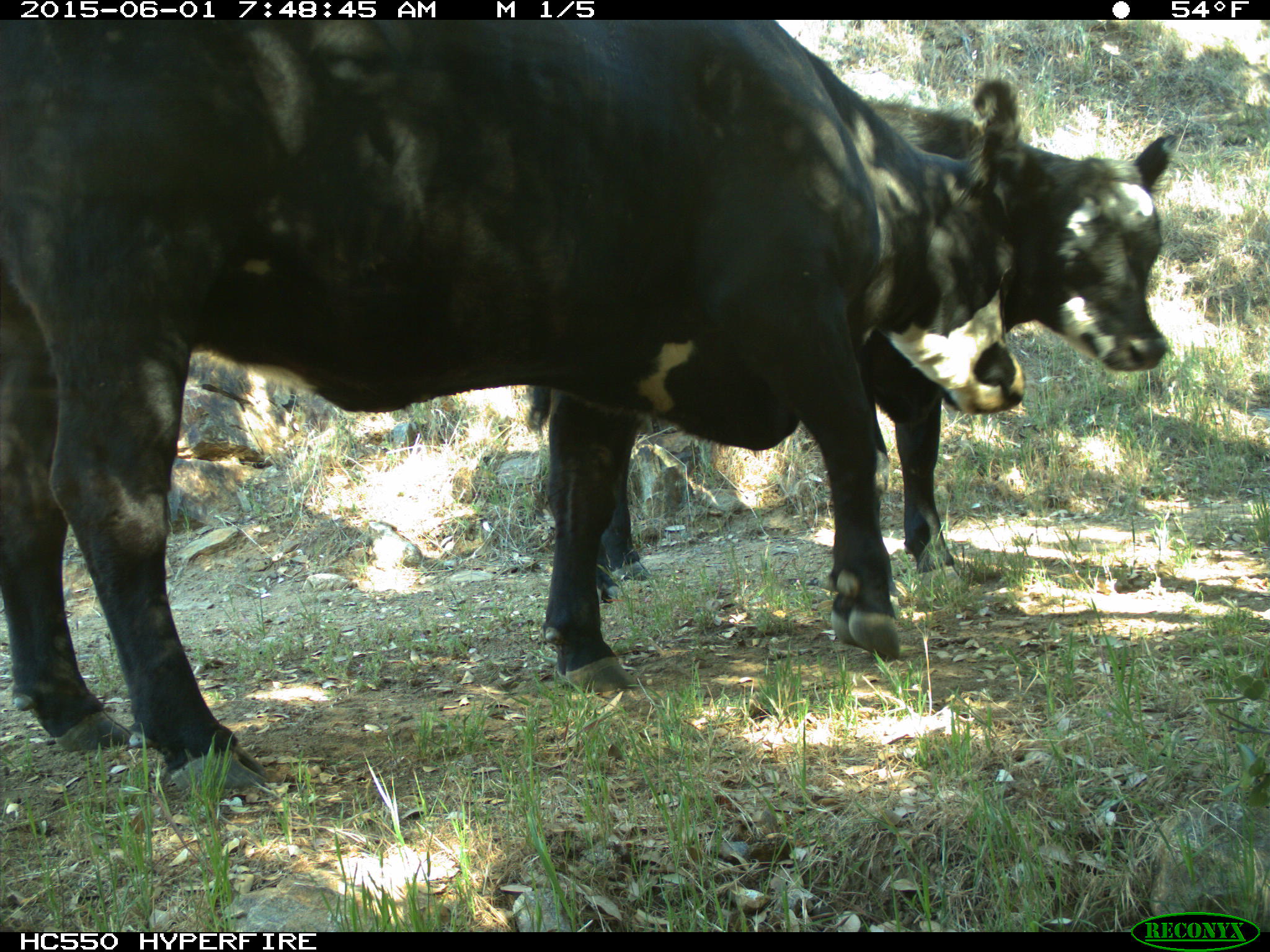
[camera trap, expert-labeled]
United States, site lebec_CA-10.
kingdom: Animalia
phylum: Chordata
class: Mammalia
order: Artiodactyla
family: Bovidae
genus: Bos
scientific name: Bos taurus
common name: domestic cow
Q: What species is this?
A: Bos taurus (domestic cow).